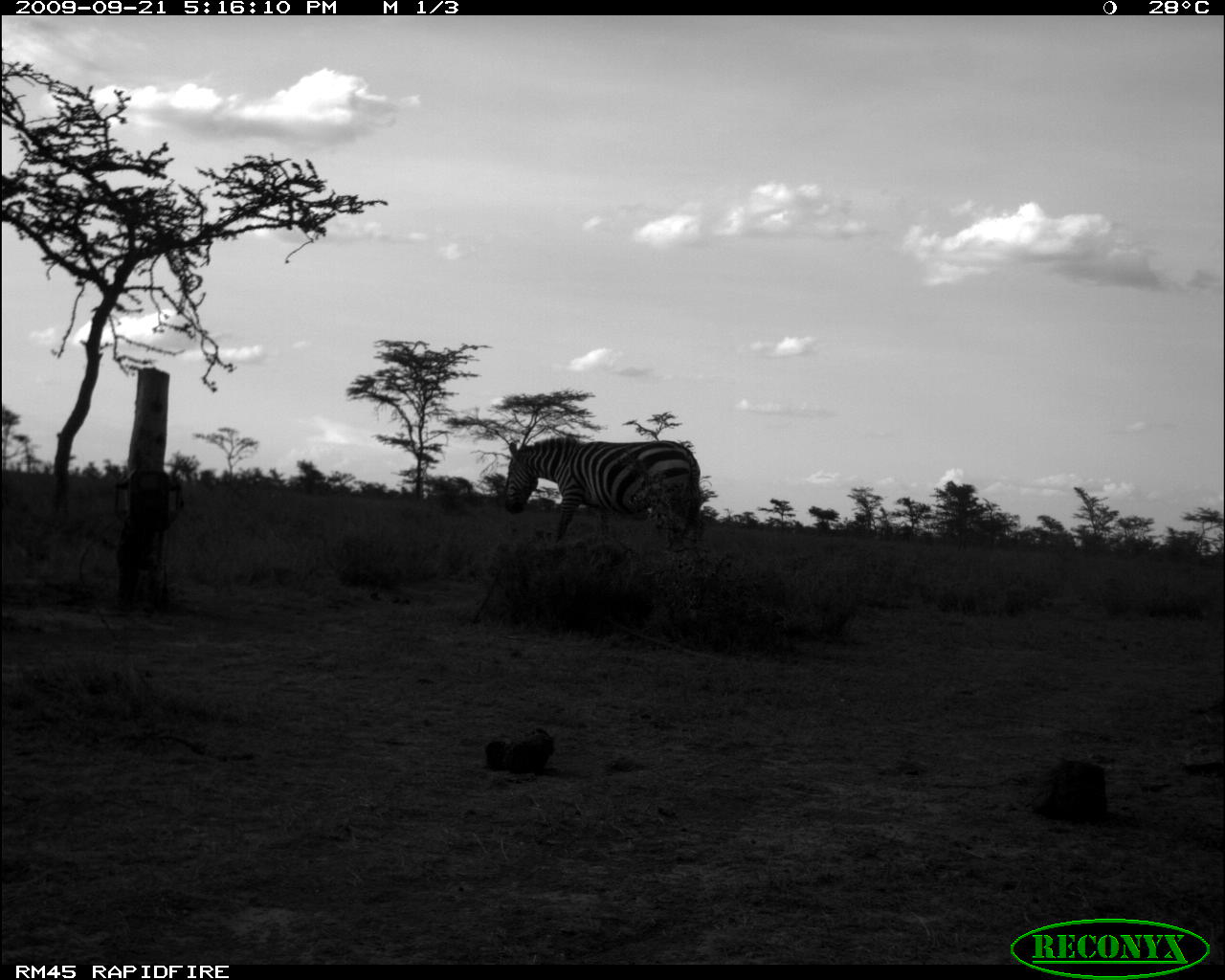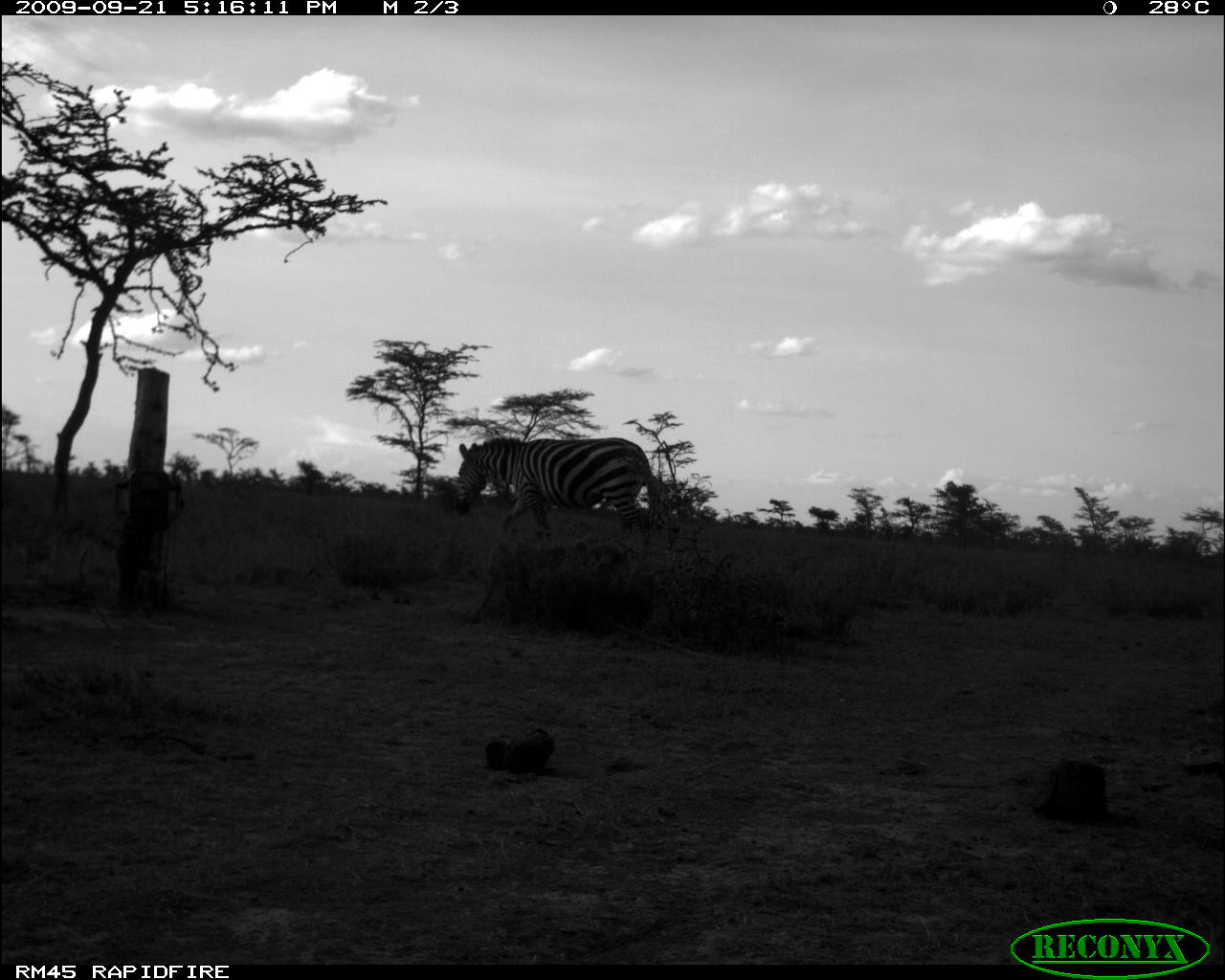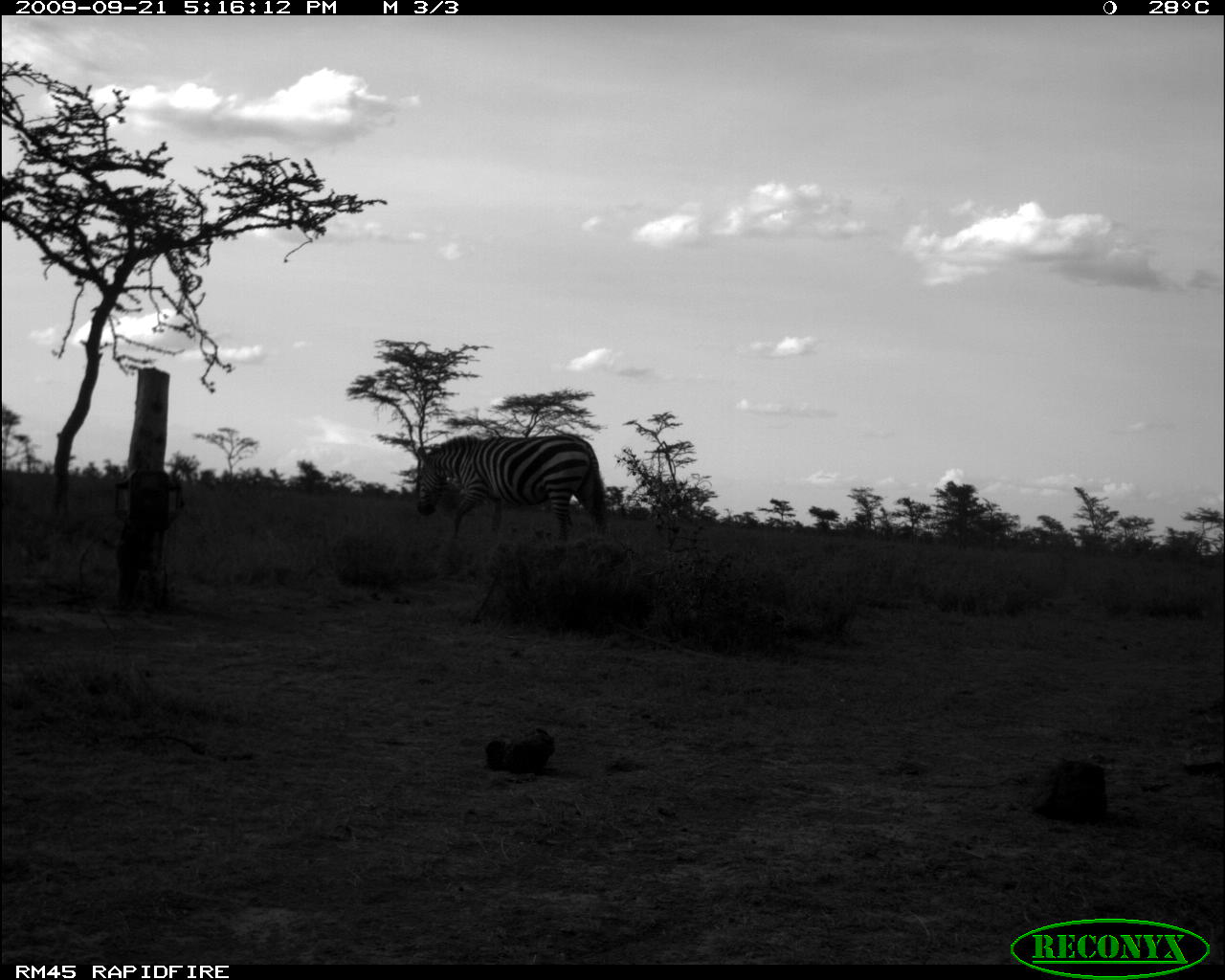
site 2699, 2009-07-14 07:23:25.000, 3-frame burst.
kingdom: Animalia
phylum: Chordata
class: Mammalia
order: Perissodactyla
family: Equidae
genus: Equus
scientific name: Equus quagga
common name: plains zebra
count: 1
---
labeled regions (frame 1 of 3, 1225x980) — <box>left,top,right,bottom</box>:
equus quagga: <box>503,435,701,551</box>